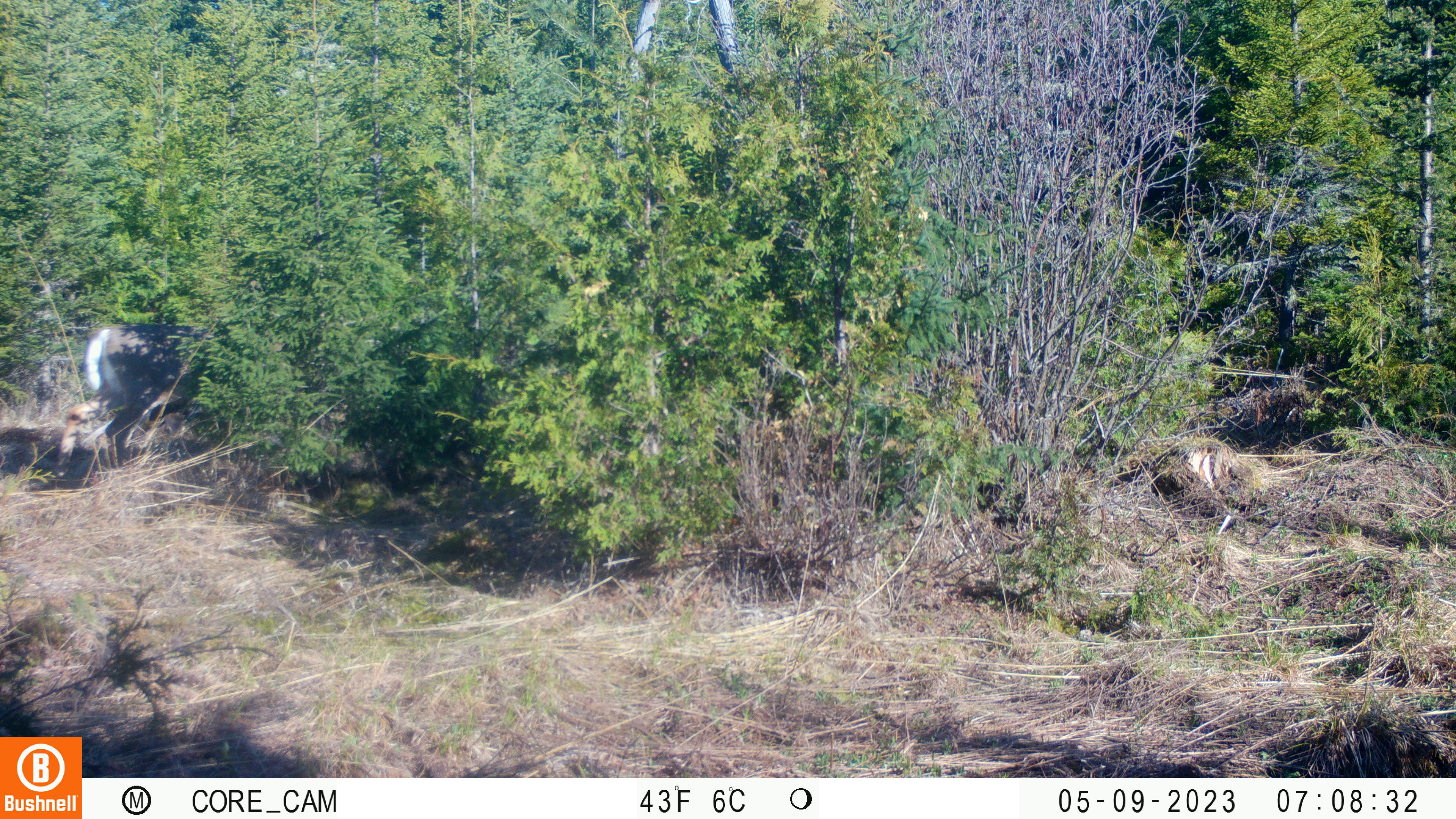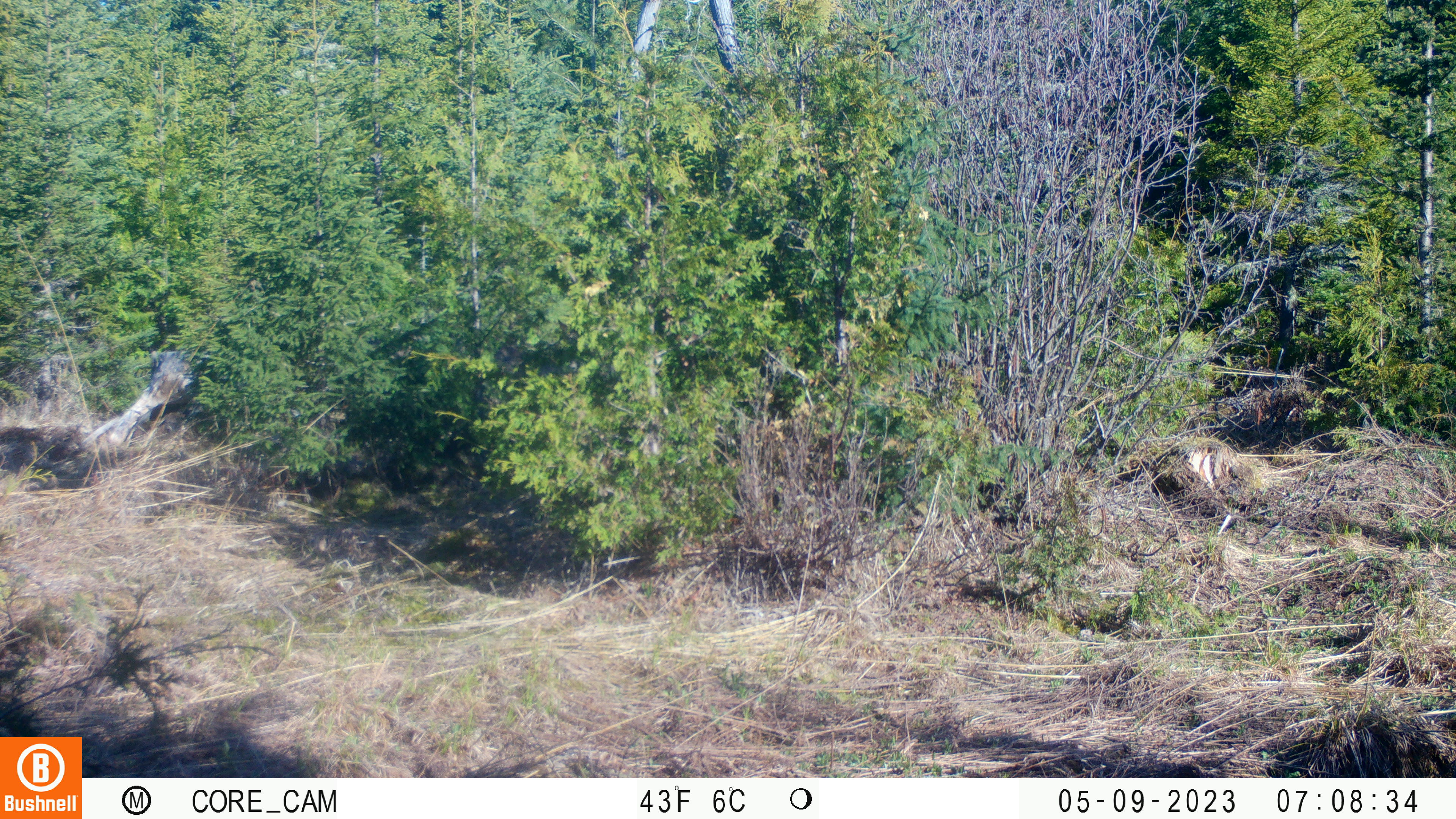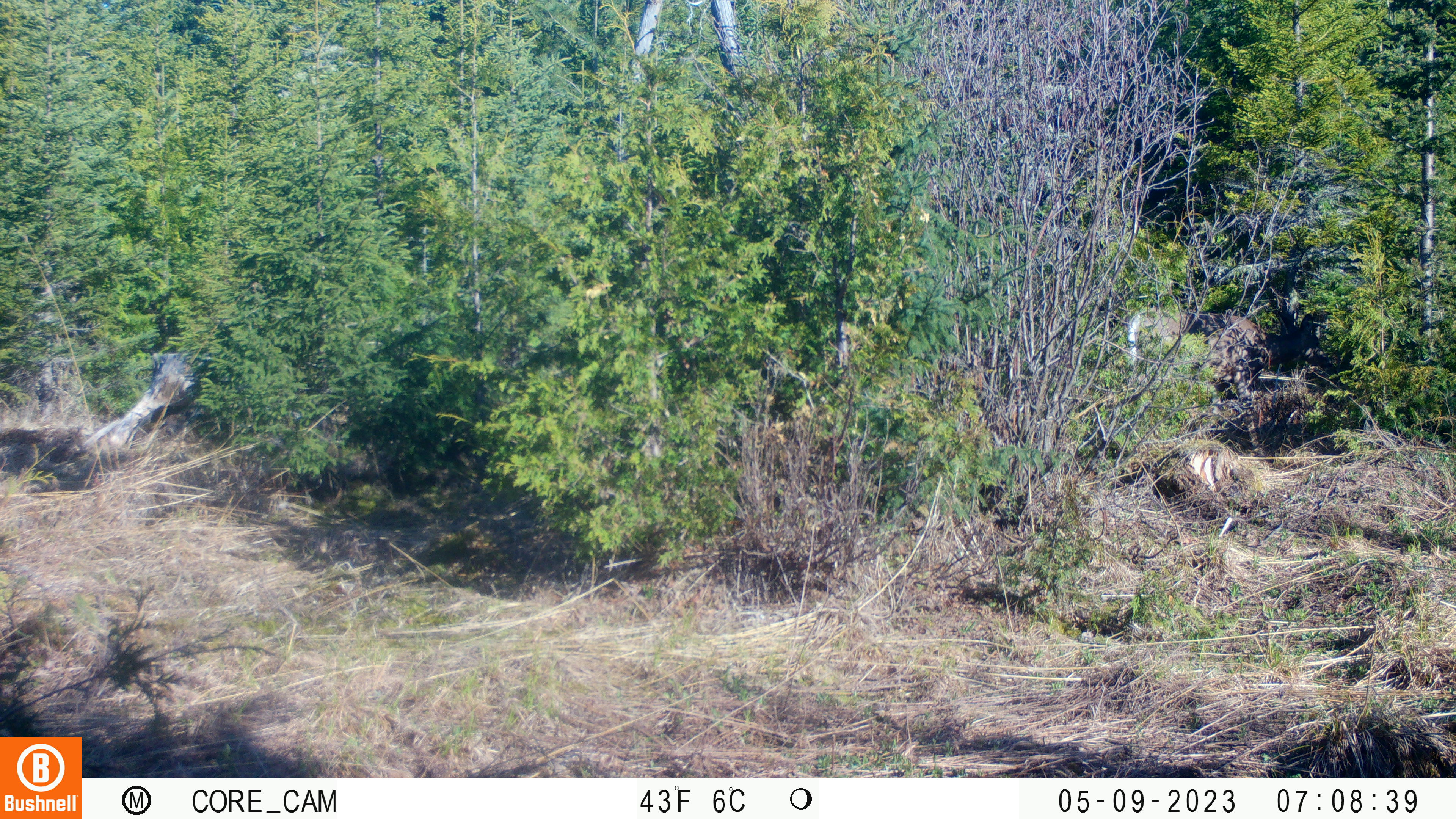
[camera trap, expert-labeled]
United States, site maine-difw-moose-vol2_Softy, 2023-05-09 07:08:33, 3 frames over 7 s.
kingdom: Animalia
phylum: Chordata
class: Mammalia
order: Artiodactyla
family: Cervidae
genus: Odocoileus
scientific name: Odocoileus virginianus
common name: white-tailed deer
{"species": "white-tailed deer (Odocoileus virginianus)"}